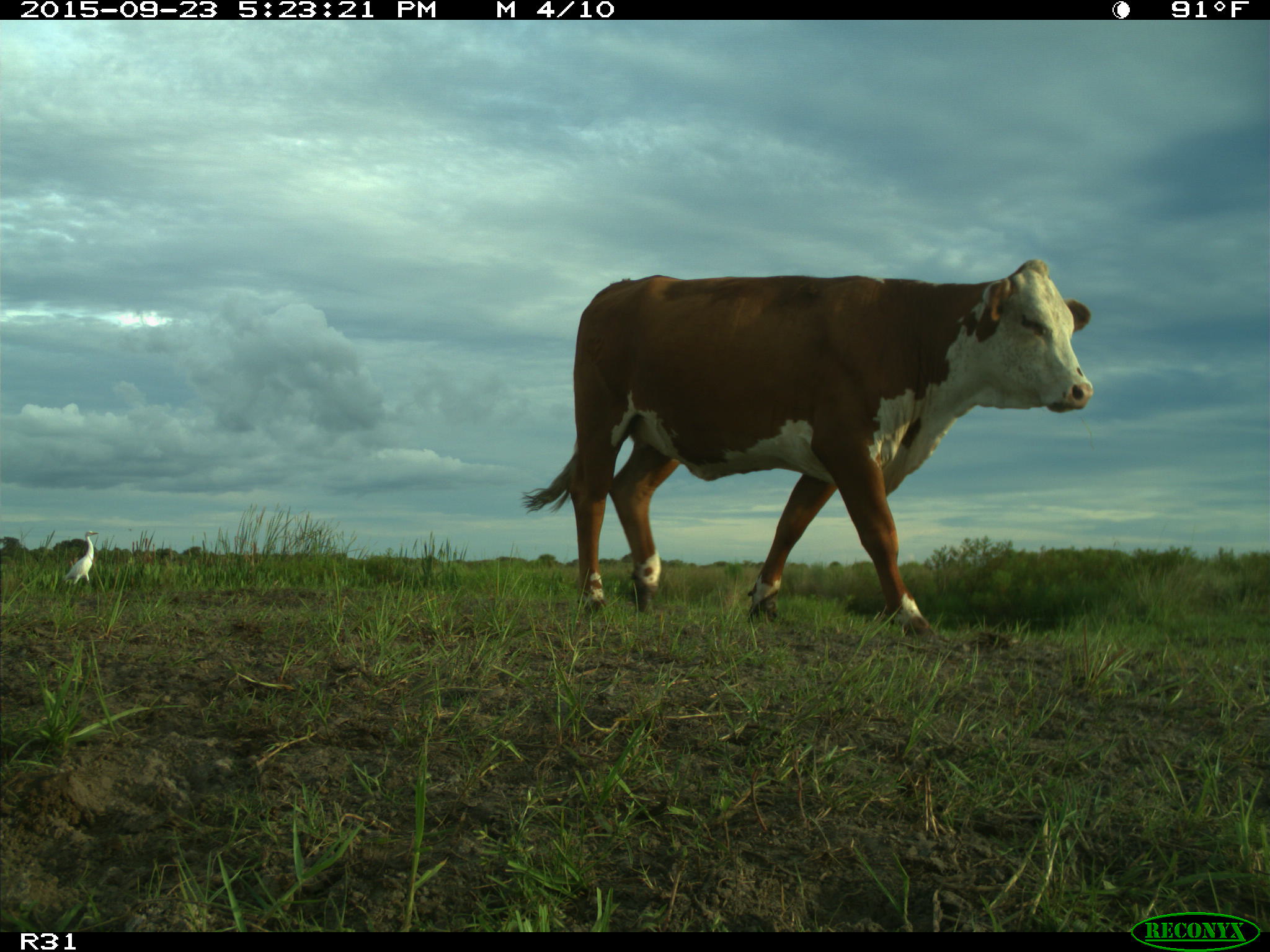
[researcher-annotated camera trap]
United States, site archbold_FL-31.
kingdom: Animalia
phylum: Chordata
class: Mammalia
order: Artiodactyla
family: Bovidae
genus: Bos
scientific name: Bos taurus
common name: domestic cow